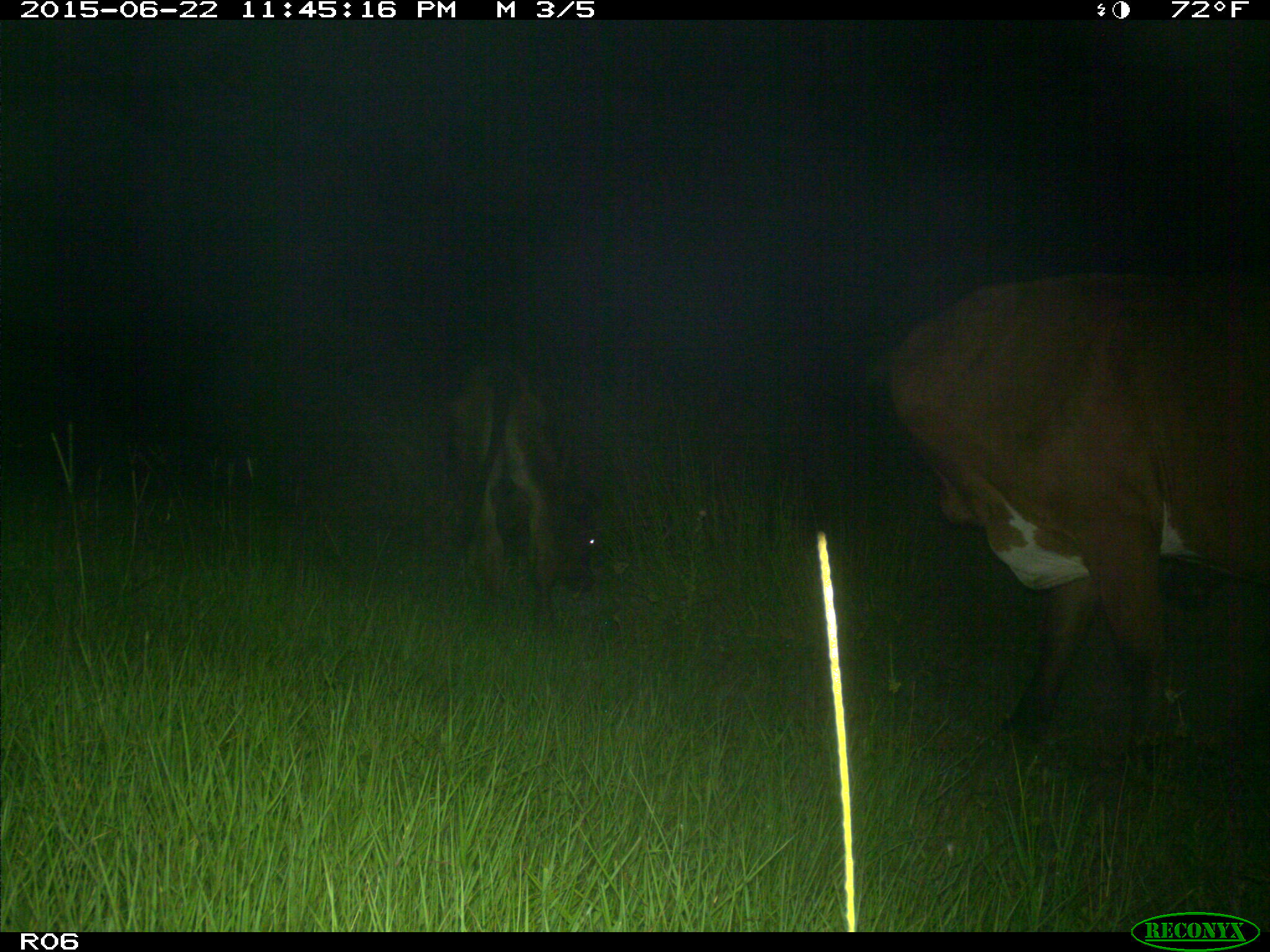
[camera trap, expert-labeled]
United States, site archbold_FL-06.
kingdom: Animalia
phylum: Chordata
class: Mammalia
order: Artiodactyla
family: Bovidae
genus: Bos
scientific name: Bos taurus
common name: domestic cow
Bos taurus (domestic cow).